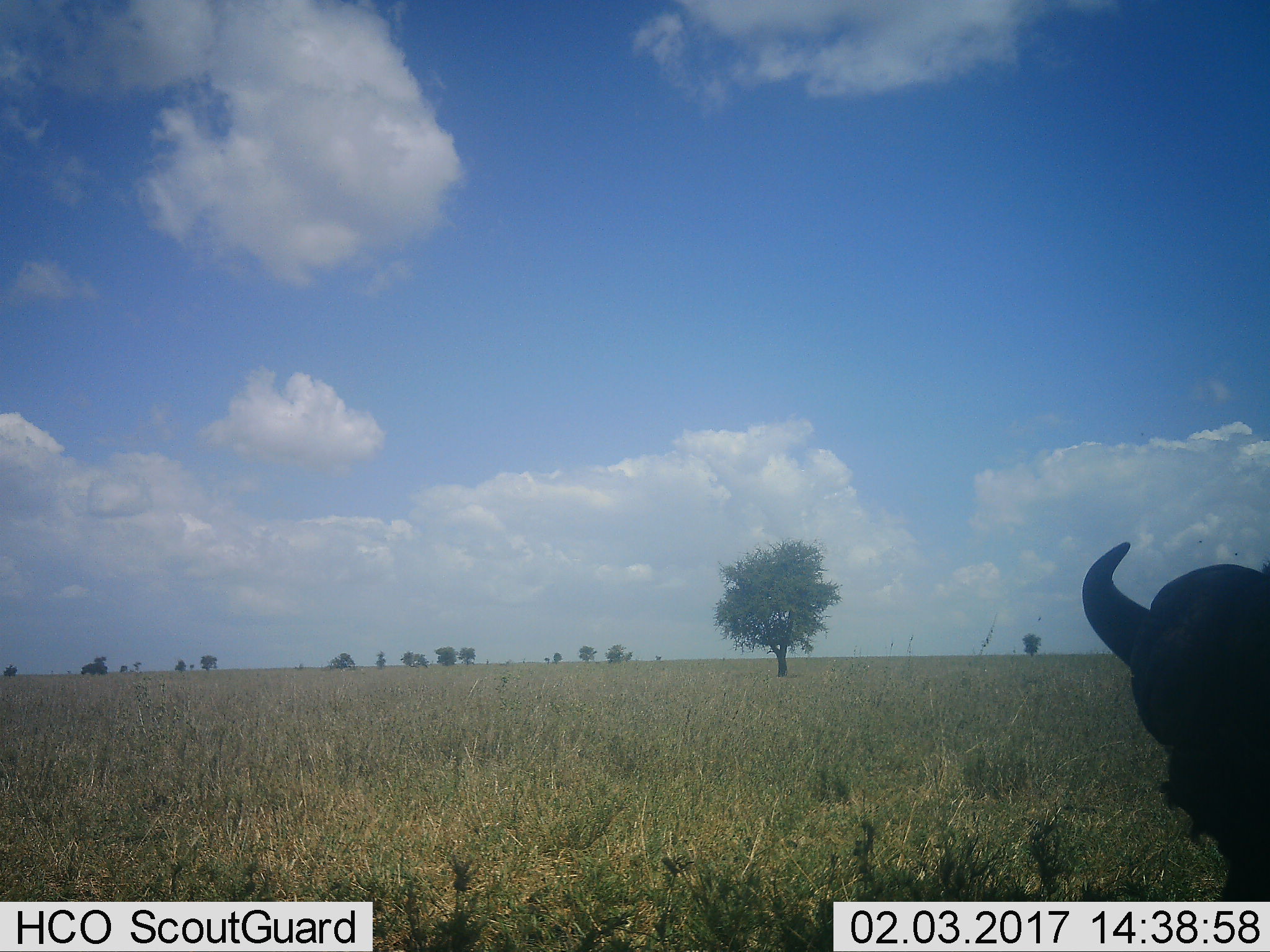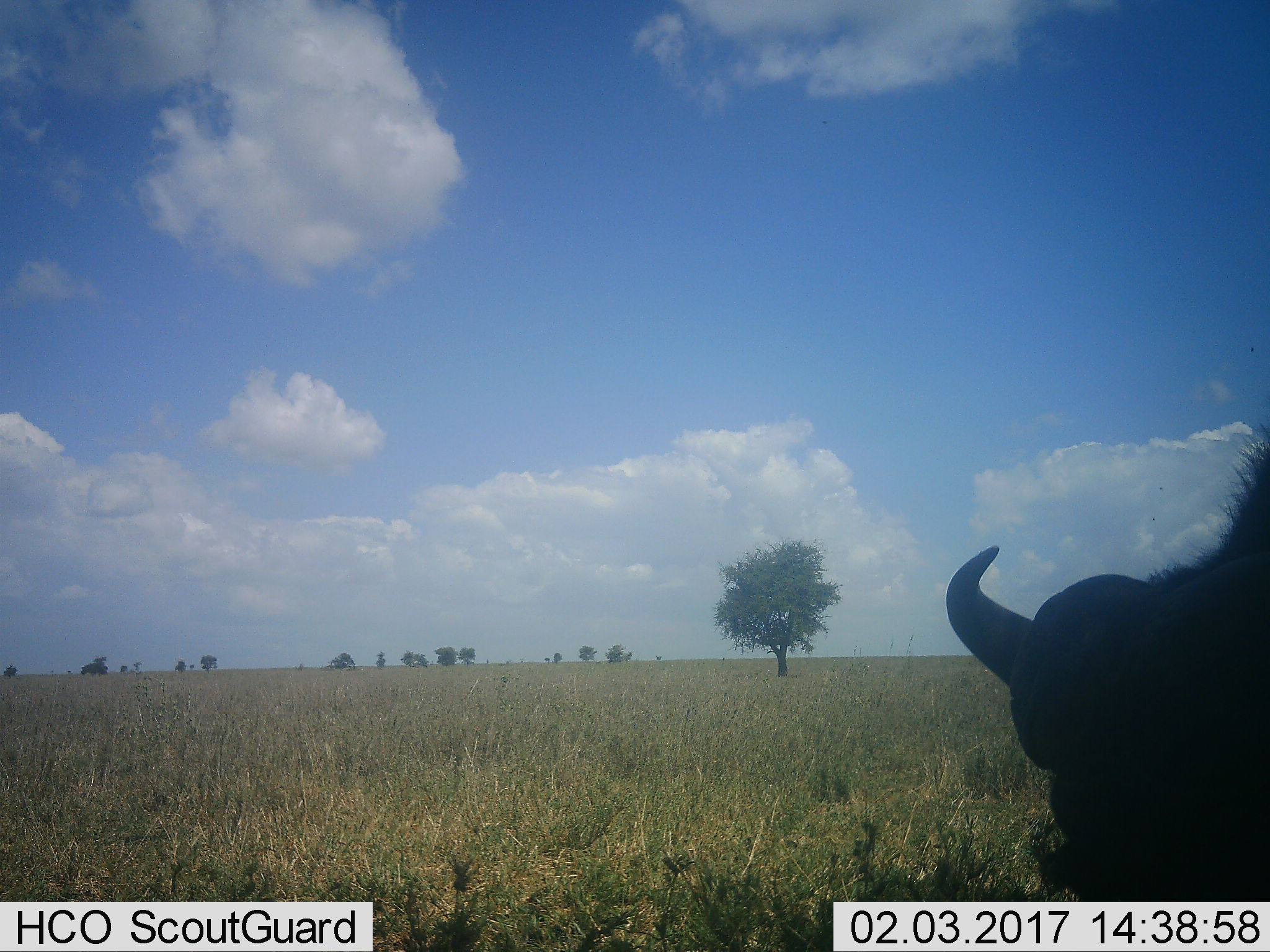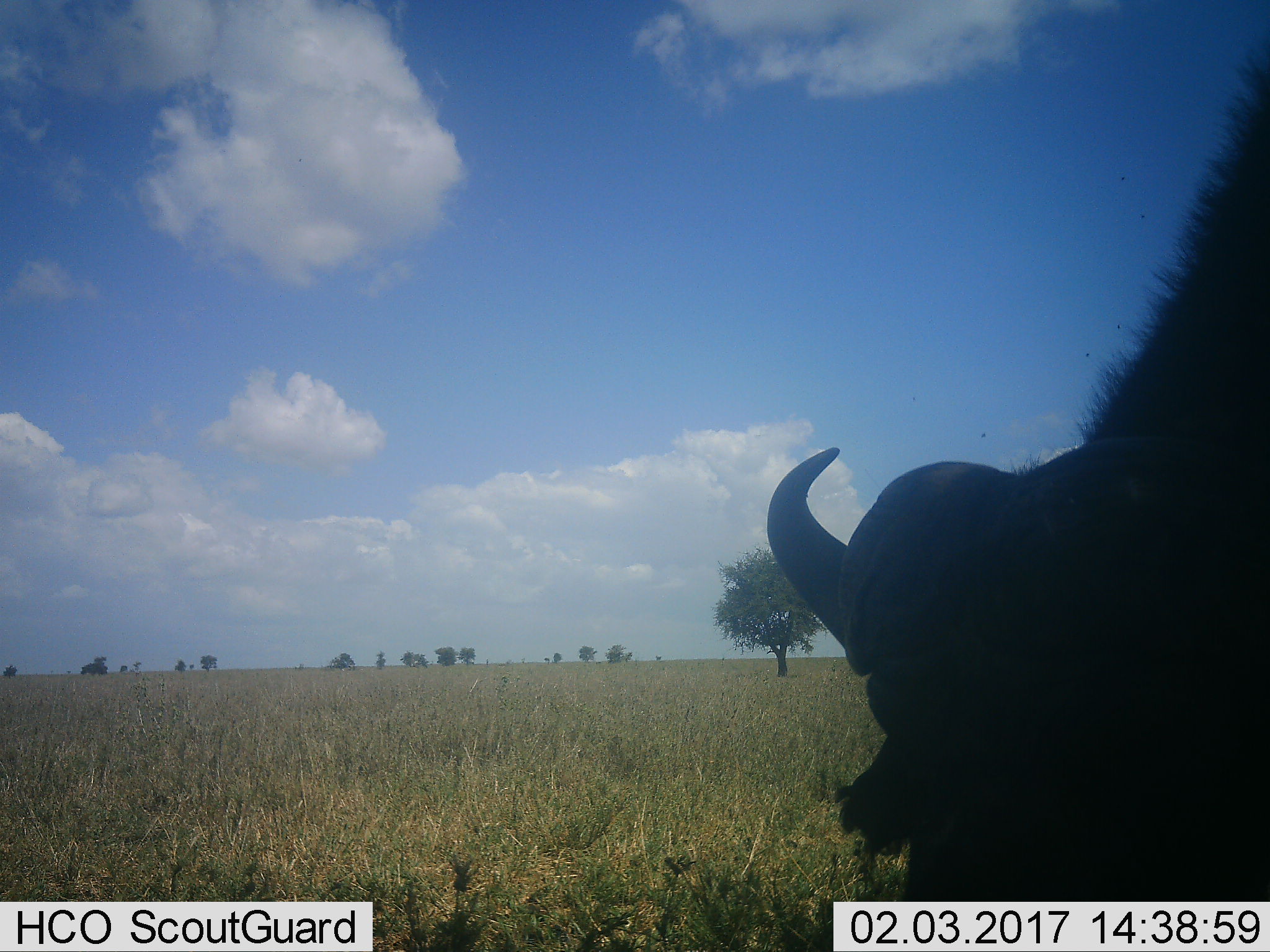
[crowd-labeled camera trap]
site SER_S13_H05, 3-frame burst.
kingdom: Animalia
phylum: Chordata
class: Mammalia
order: Artiodactyla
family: Bovidae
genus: Connochaetes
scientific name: Connochaetes taurinus taurinus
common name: blue wildebeest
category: wildebeestblue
Wildebeestblue (blue wildebeest) (Connochaetes taurinus taurinus), count 1. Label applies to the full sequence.